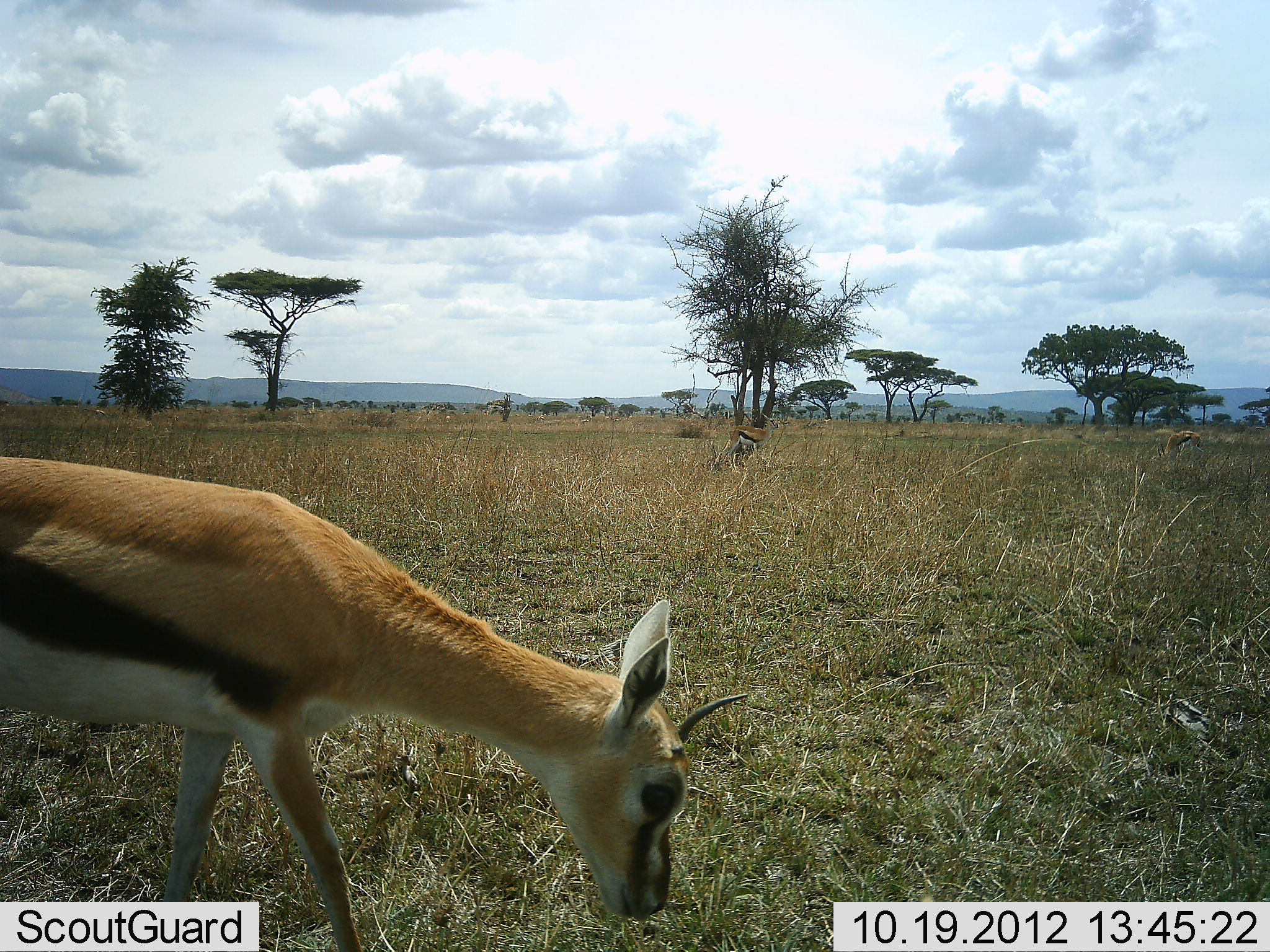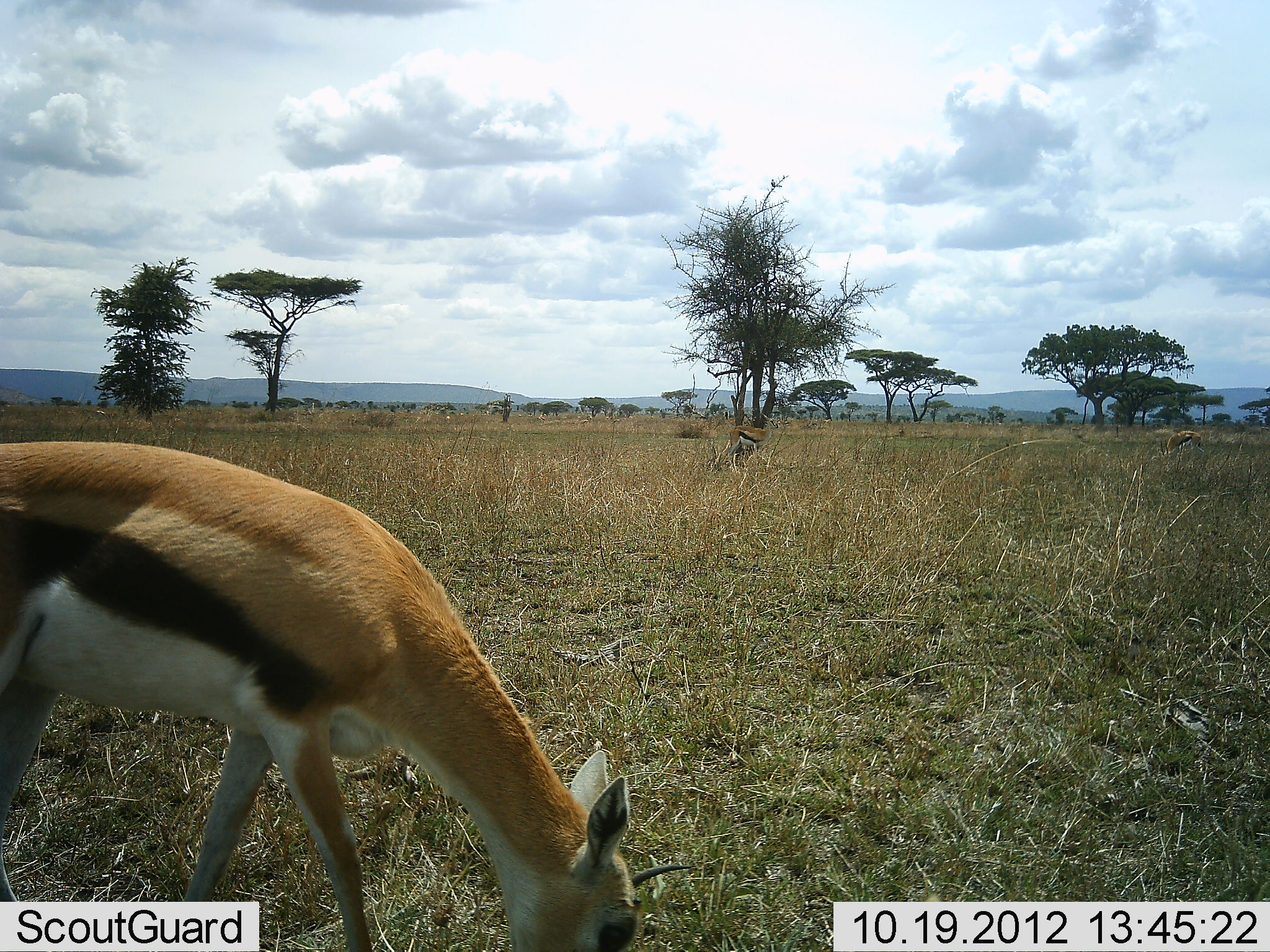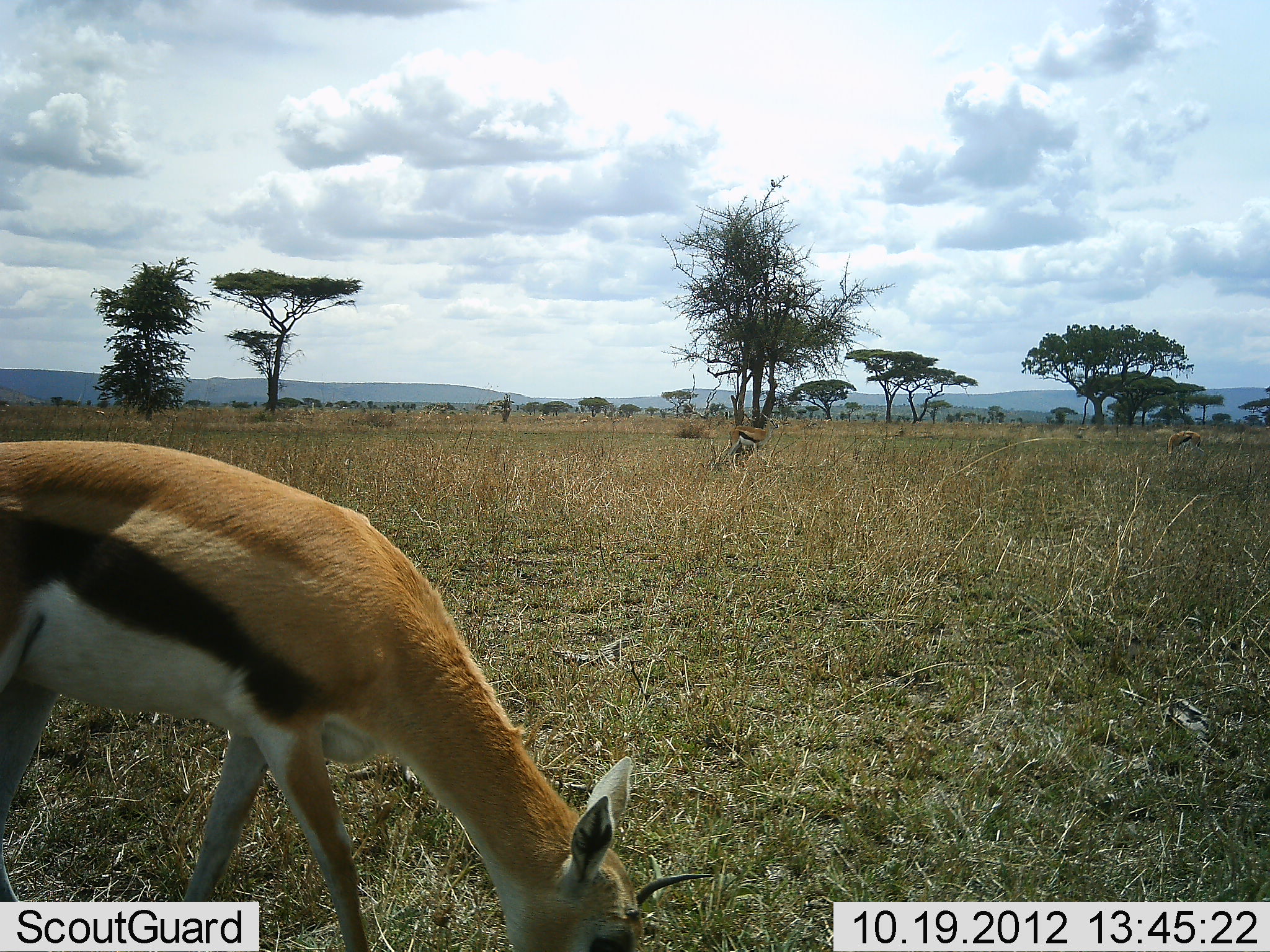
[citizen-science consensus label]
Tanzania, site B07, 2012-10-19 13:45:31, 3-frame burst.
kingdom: Animalia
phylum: Chordata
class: Mammalia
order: Artiodactyla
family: Bovidae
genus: Eudorcas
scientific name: Eudorcas thomsonii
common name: thomson's gazelle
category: gazellethomsons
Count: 2.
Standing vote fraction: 45%.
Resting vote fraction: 0%.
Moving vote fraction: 0%.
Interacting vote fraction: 0%.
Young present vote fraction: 0%.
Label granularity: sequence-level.